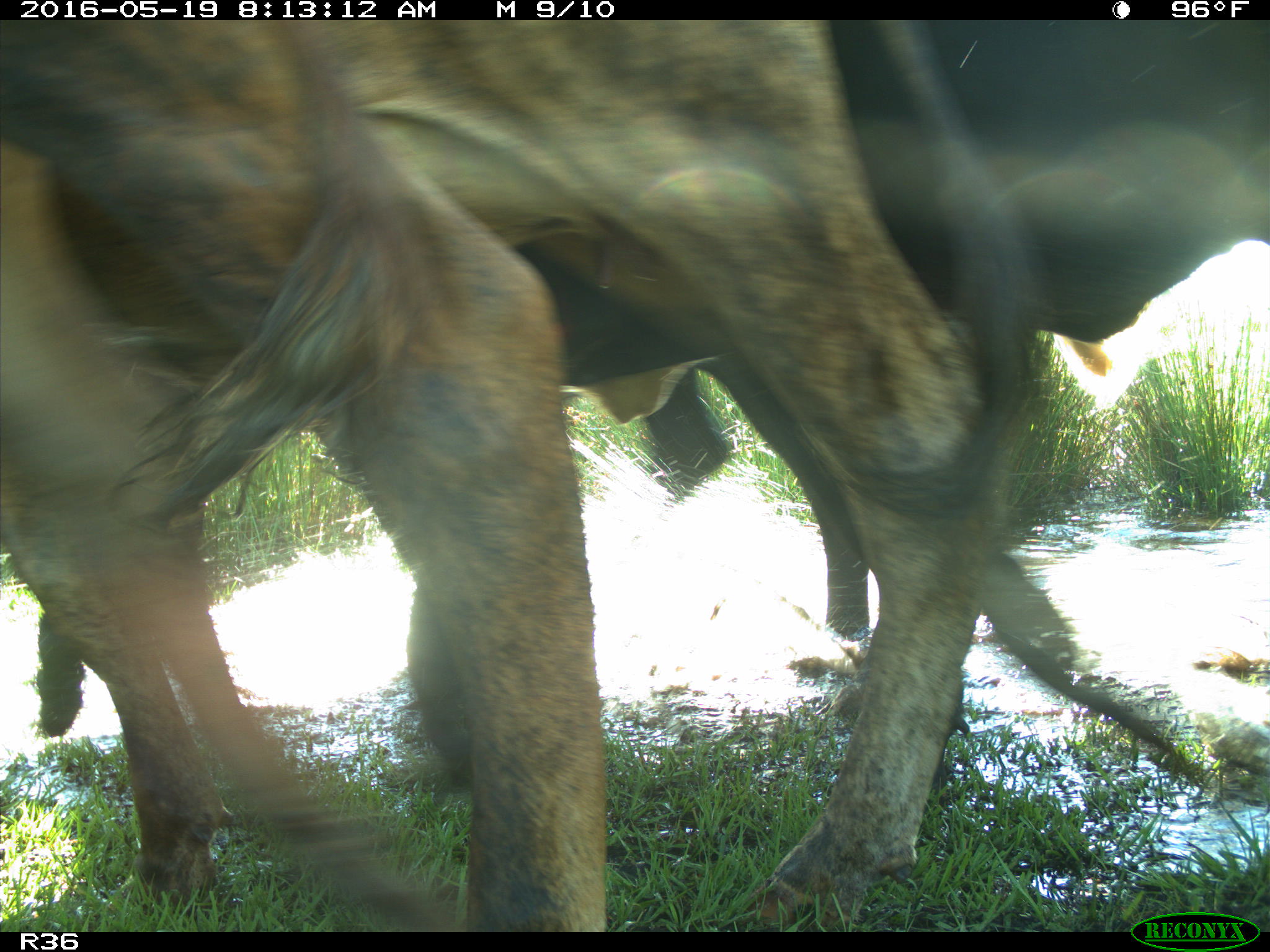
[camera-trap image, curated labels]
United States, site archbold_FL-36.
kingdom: Animalia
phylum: Chordata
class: Mammalia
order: Artiodactyla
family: Bovidae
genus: Bos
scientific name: Bos taurus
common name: domestic cow